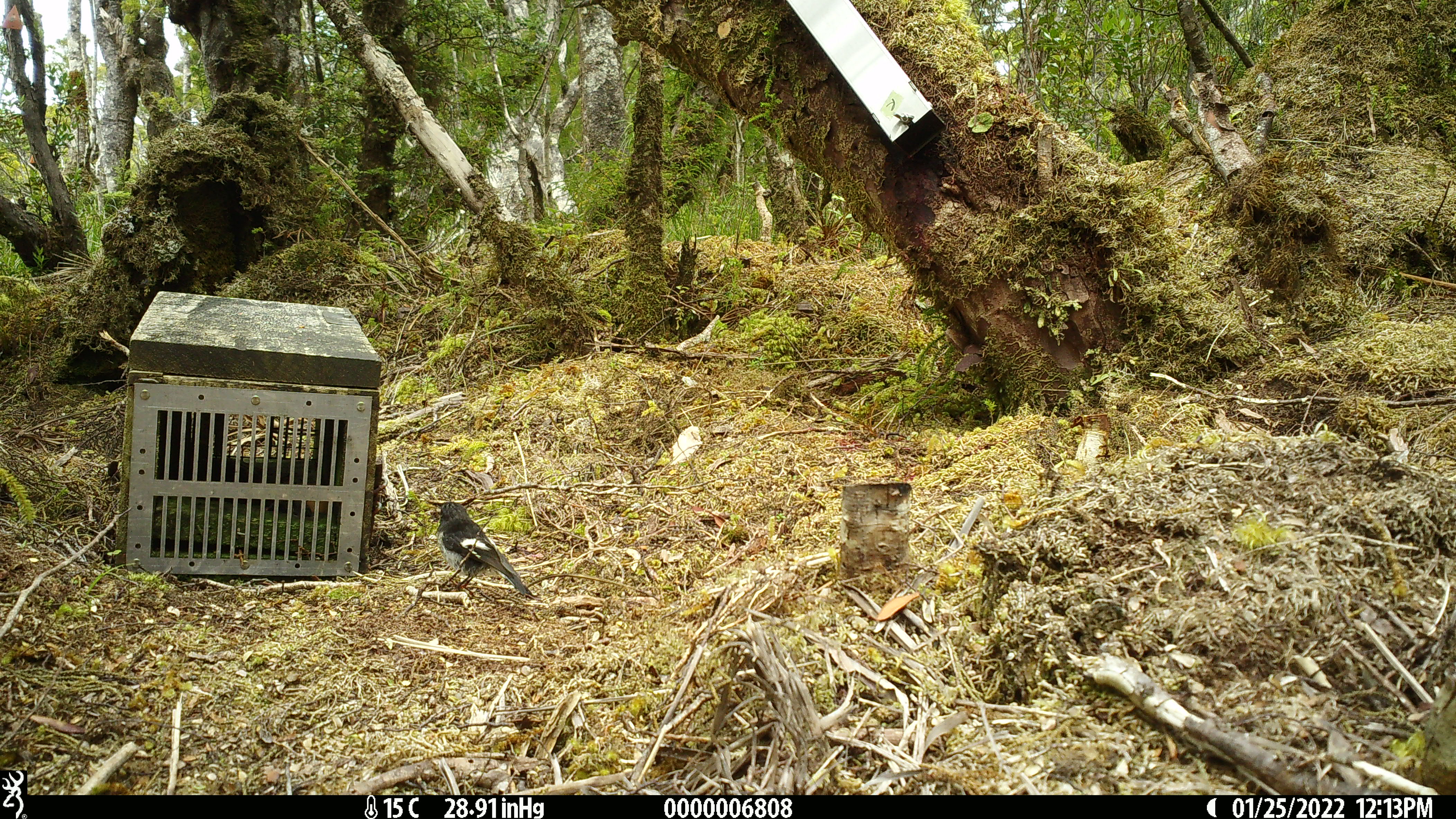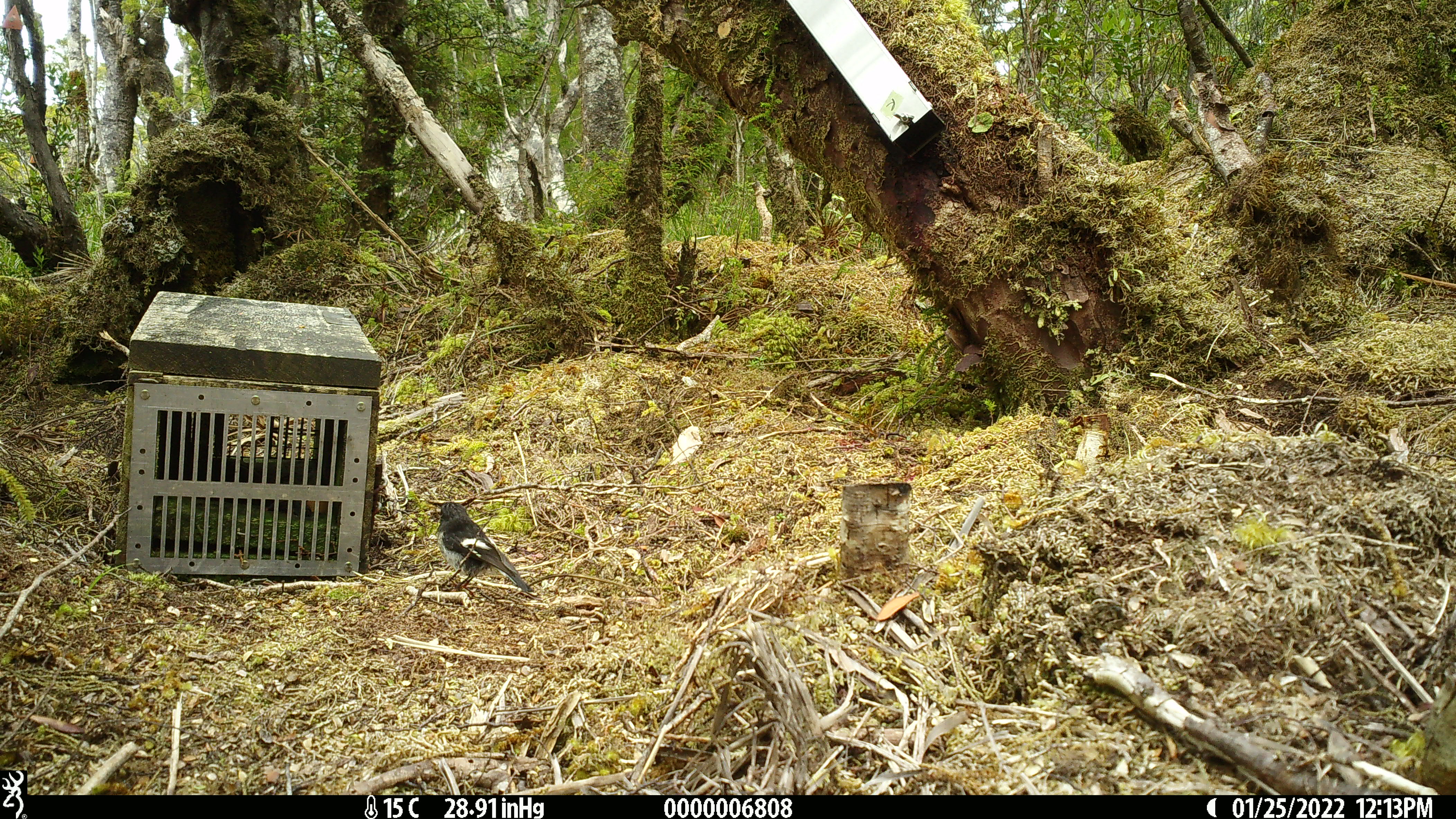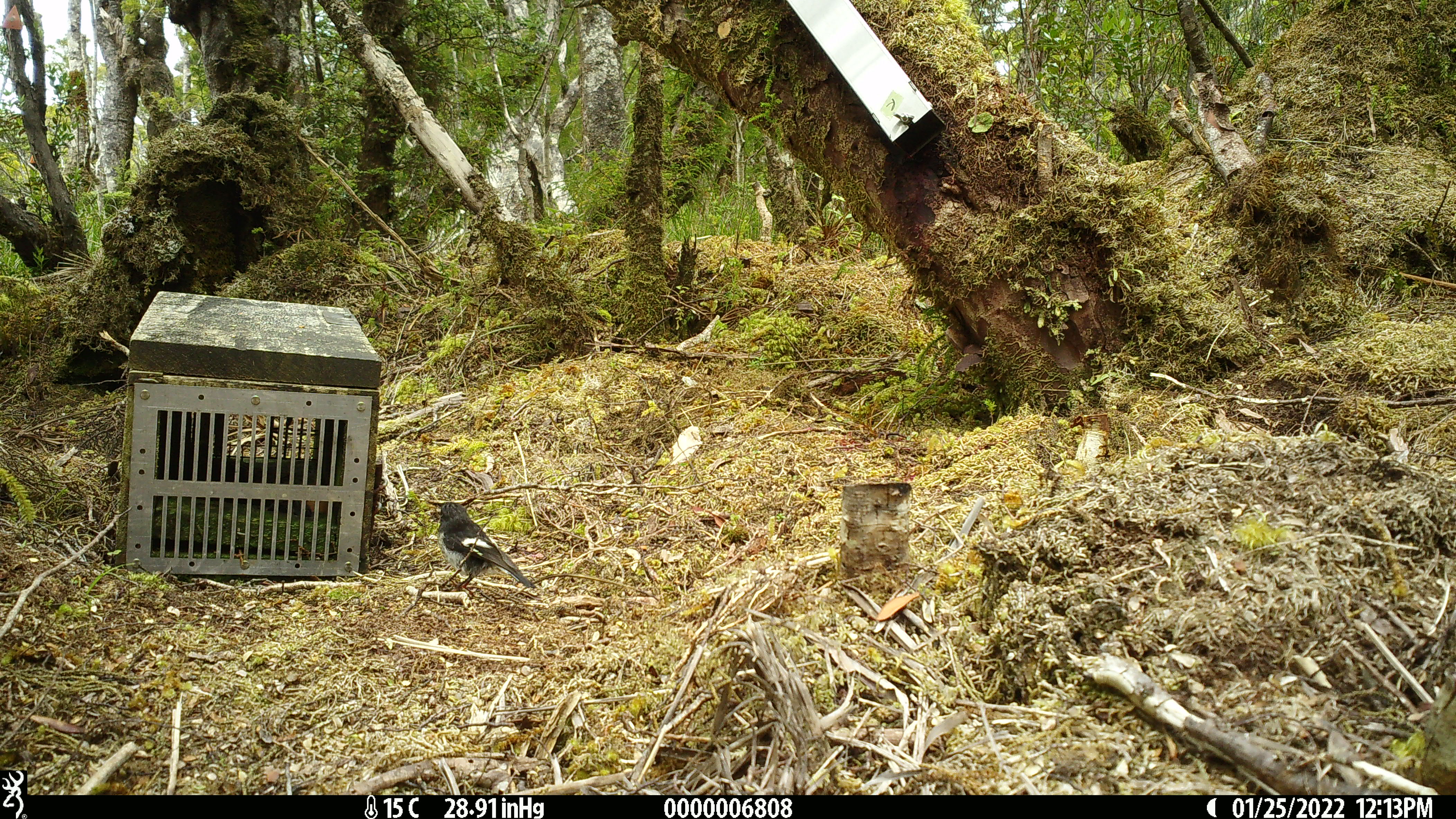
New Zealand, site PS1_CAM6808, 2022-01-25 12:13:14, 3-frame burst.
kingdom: Animalia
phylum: Chordata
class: Aves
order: Passeriformes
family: Petroicidae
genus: Petroica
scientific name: Petroica macrocephala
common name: tomtit